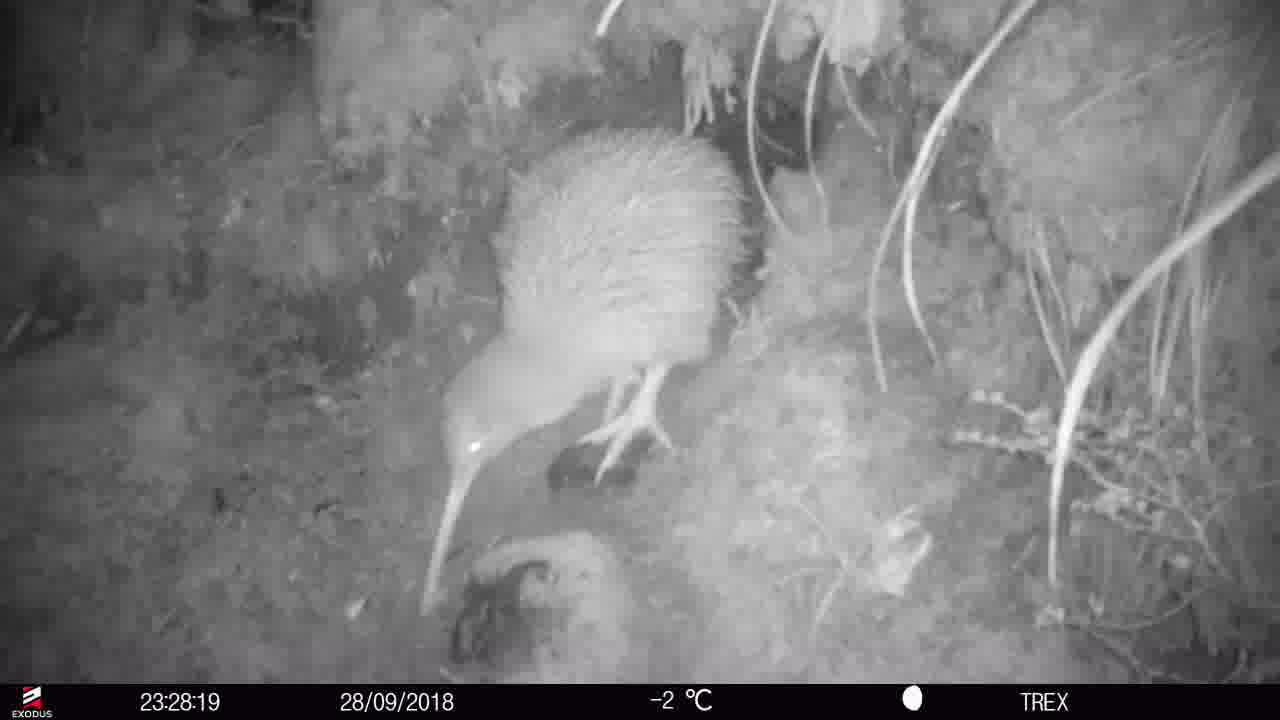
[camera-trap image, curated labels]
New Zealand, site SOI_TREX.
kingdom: Animalia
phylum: Chordata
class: Aves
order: Apterygiformes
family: Apterygidae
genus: Apteryx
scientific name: Apteryx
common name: kiwi